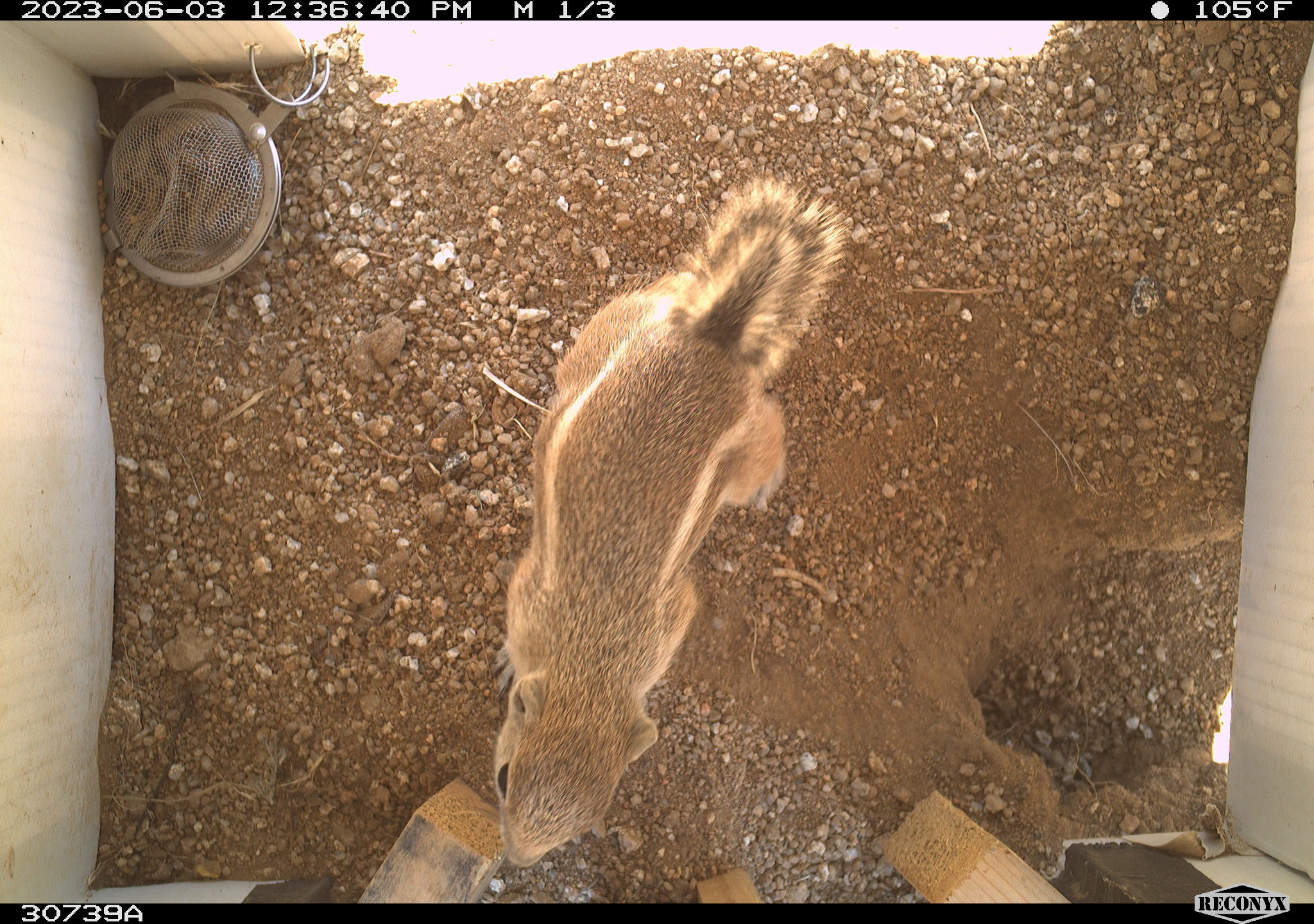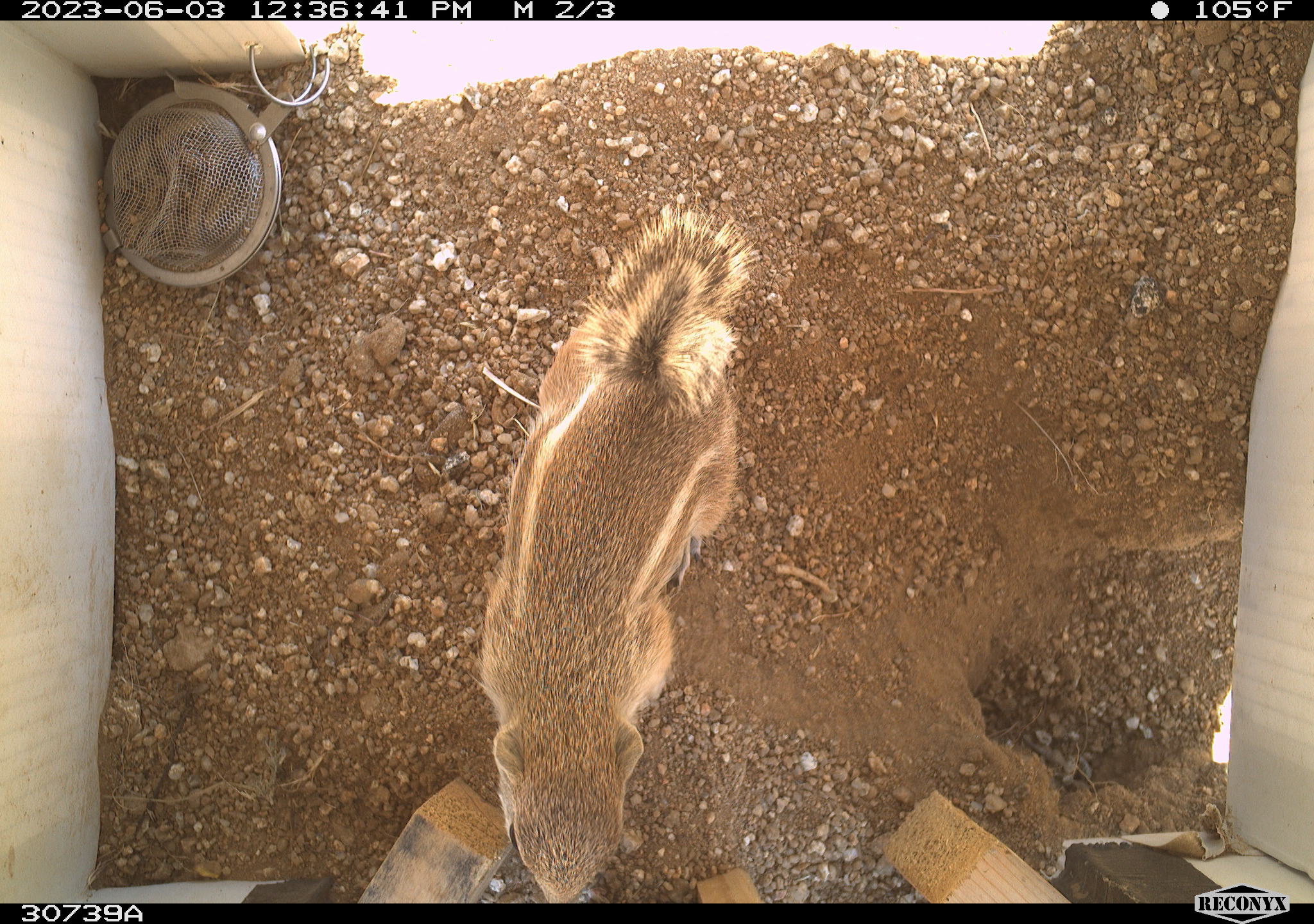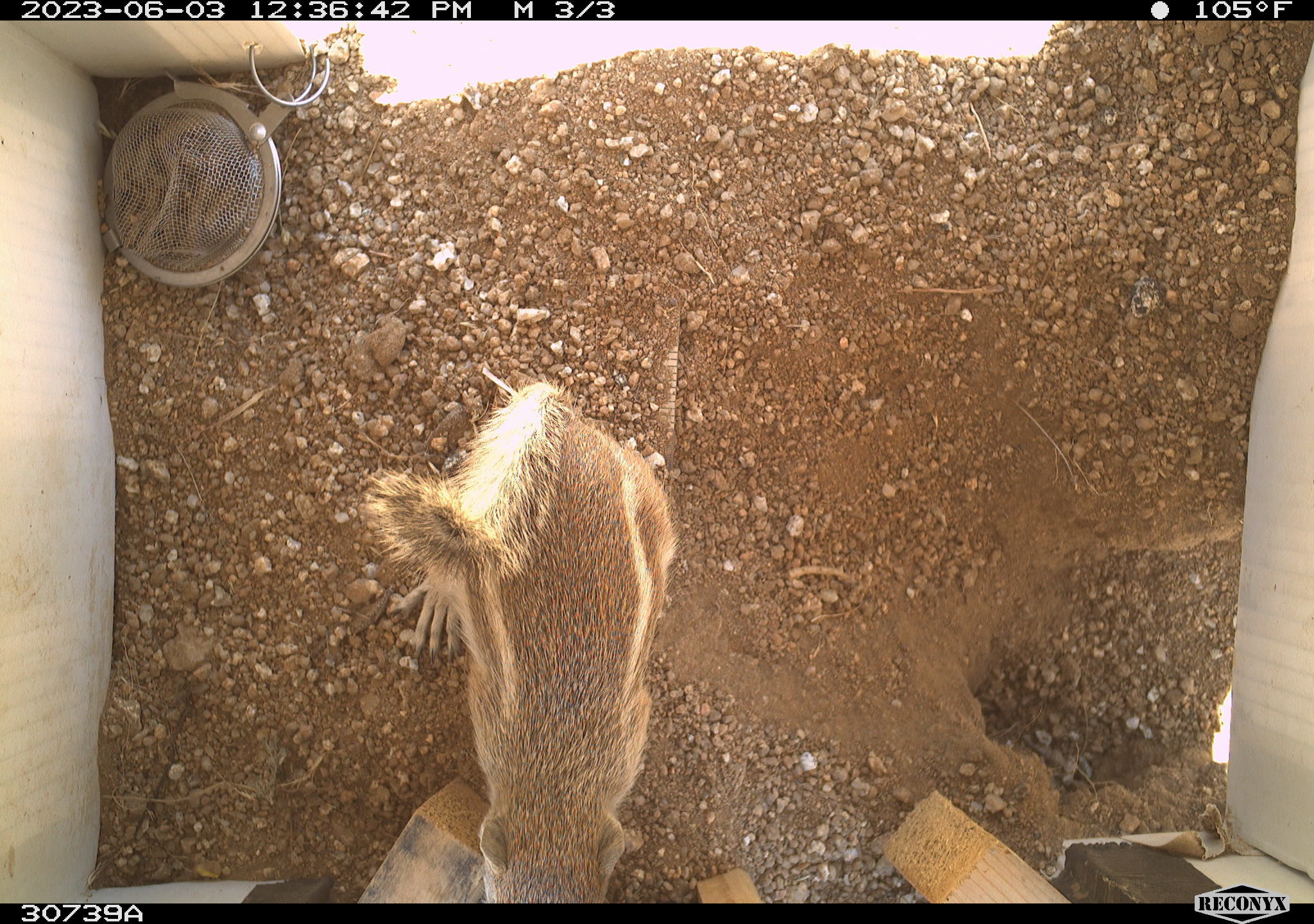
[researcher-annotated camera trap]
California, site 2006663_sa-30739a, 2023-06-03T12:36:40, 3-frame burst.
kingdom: Animalia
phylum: Chordata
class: Mammalia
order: Rodentia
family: Sciuridae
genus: Ammospermophilus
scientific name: Ammospermophilus leucurus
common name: white-tailed antelope squirrel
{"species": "white-tailed antelope squirrel (Ammospermophilus leucurus)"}